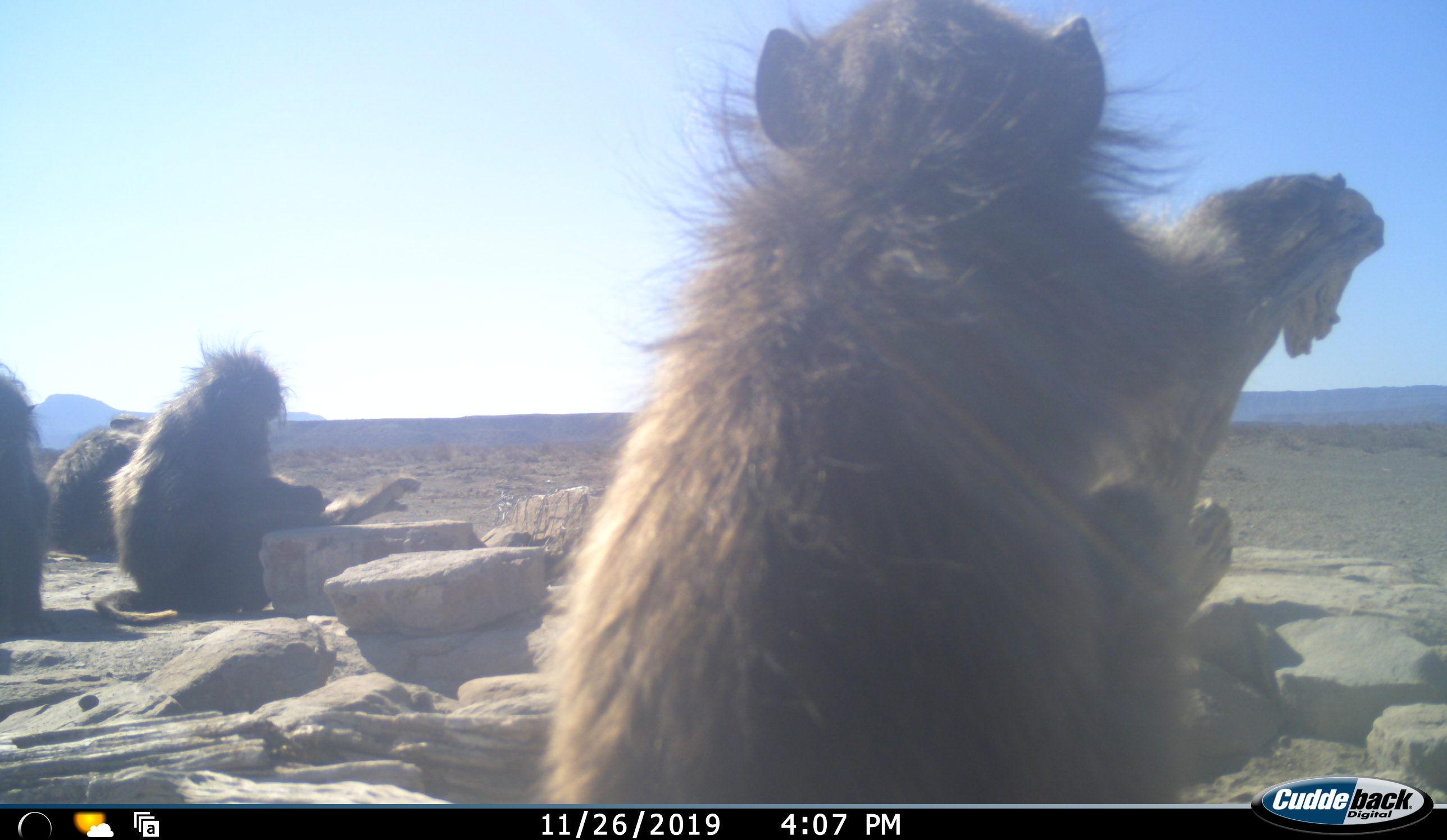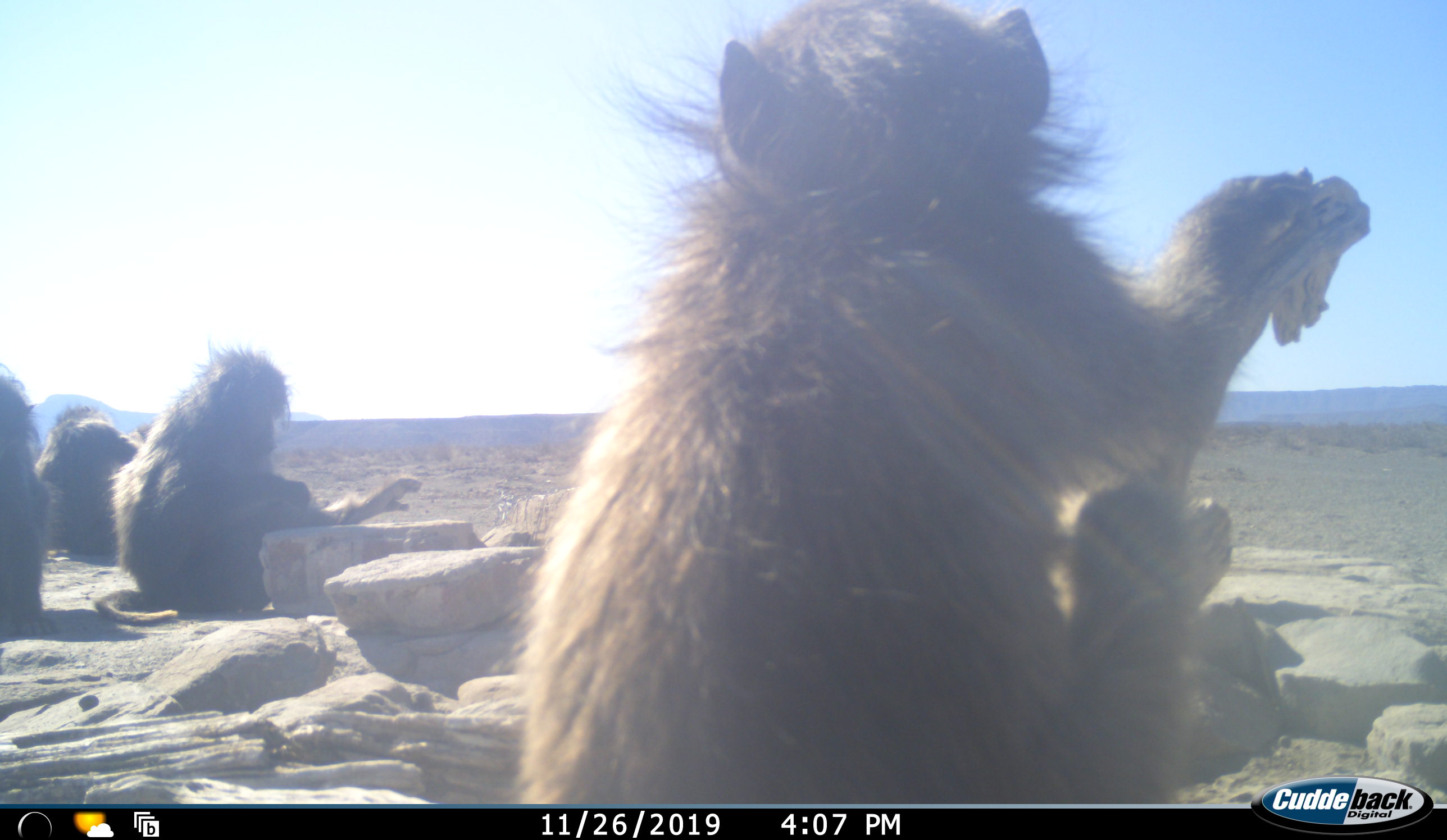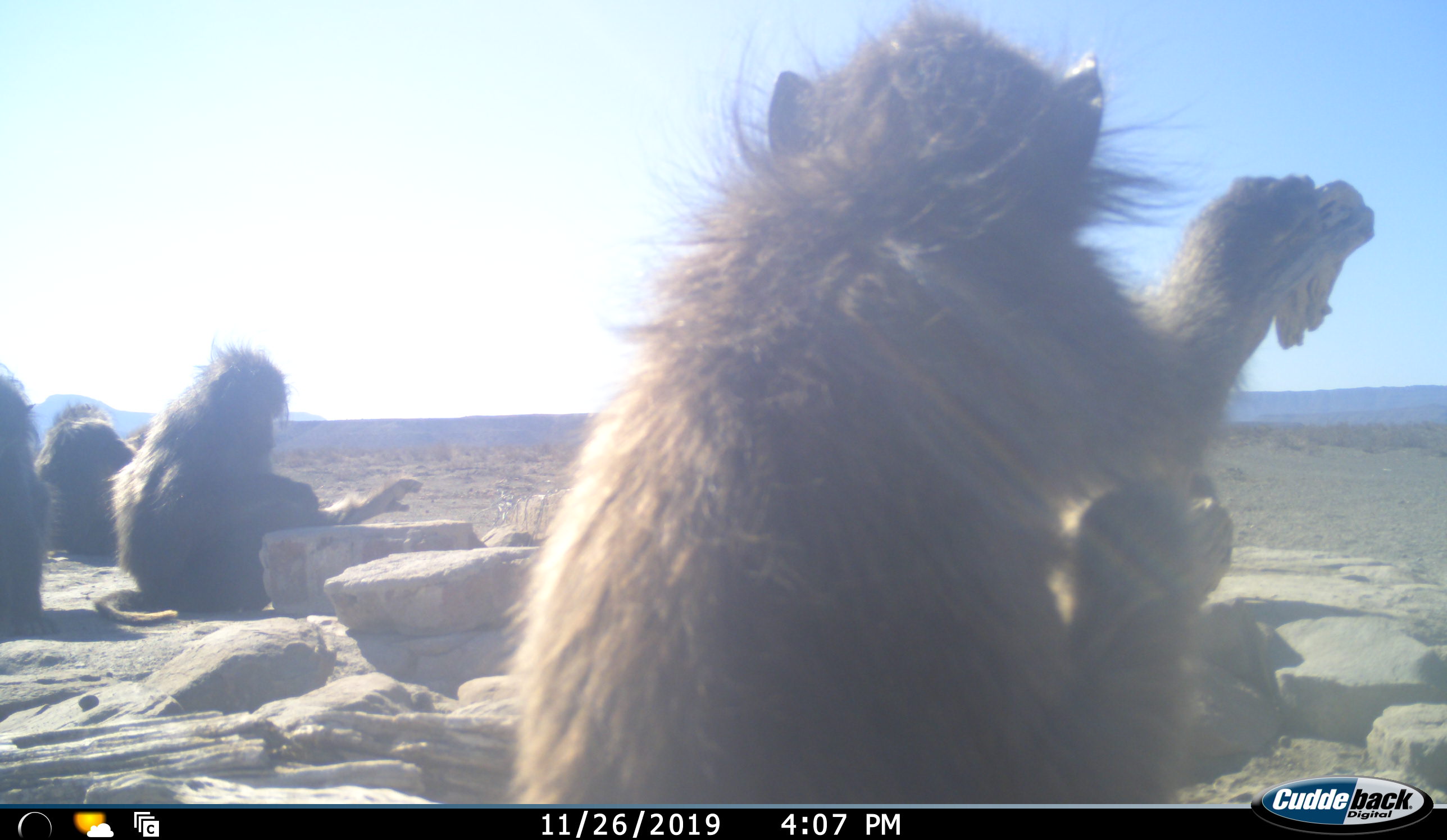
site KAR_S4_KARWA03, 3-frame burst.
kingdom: Animalia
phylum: Chordata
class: Mammalia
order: Primates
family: Cercopithecidae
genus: Papio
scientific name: Papio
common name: baboon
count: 4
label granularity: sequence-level